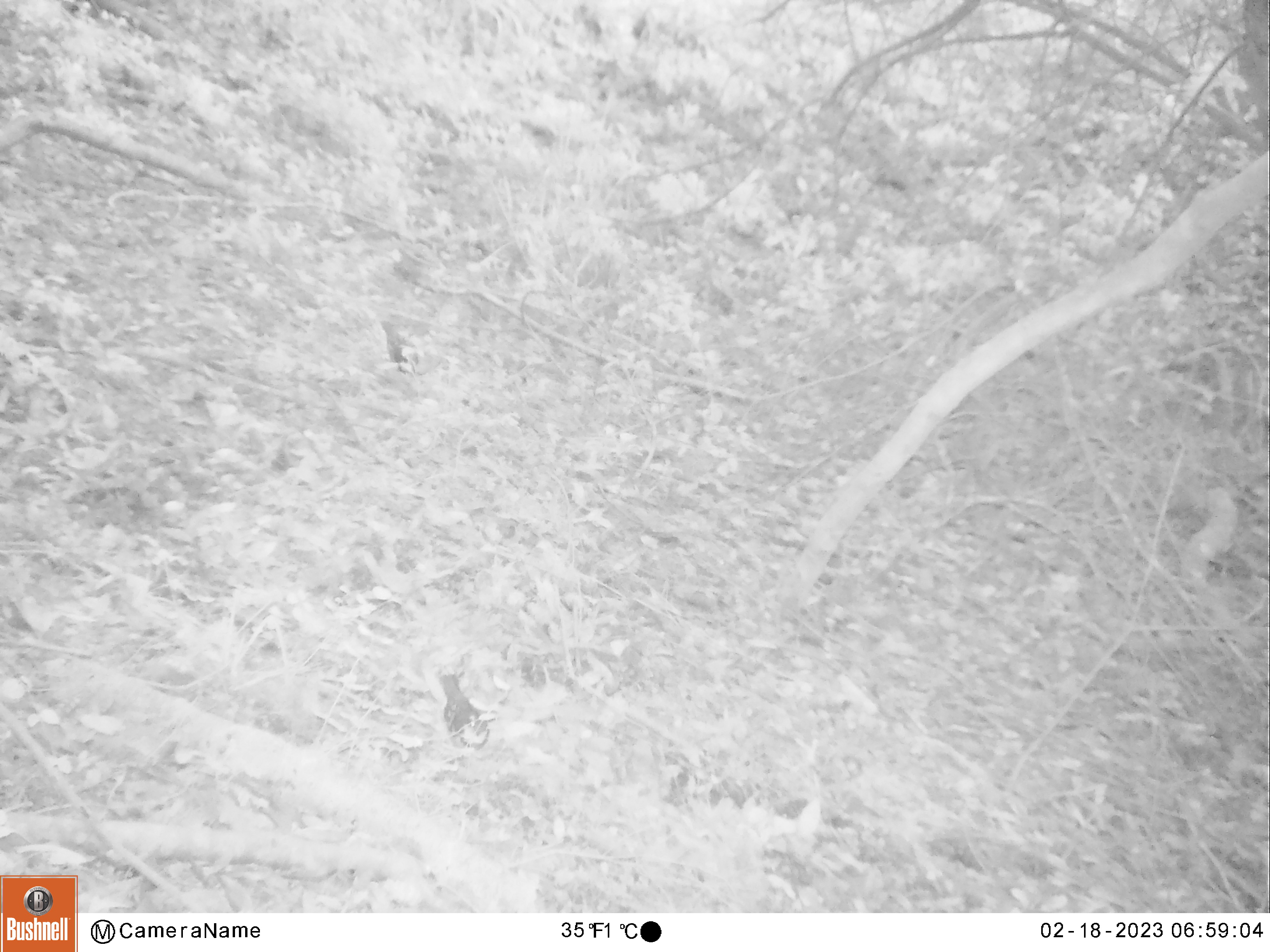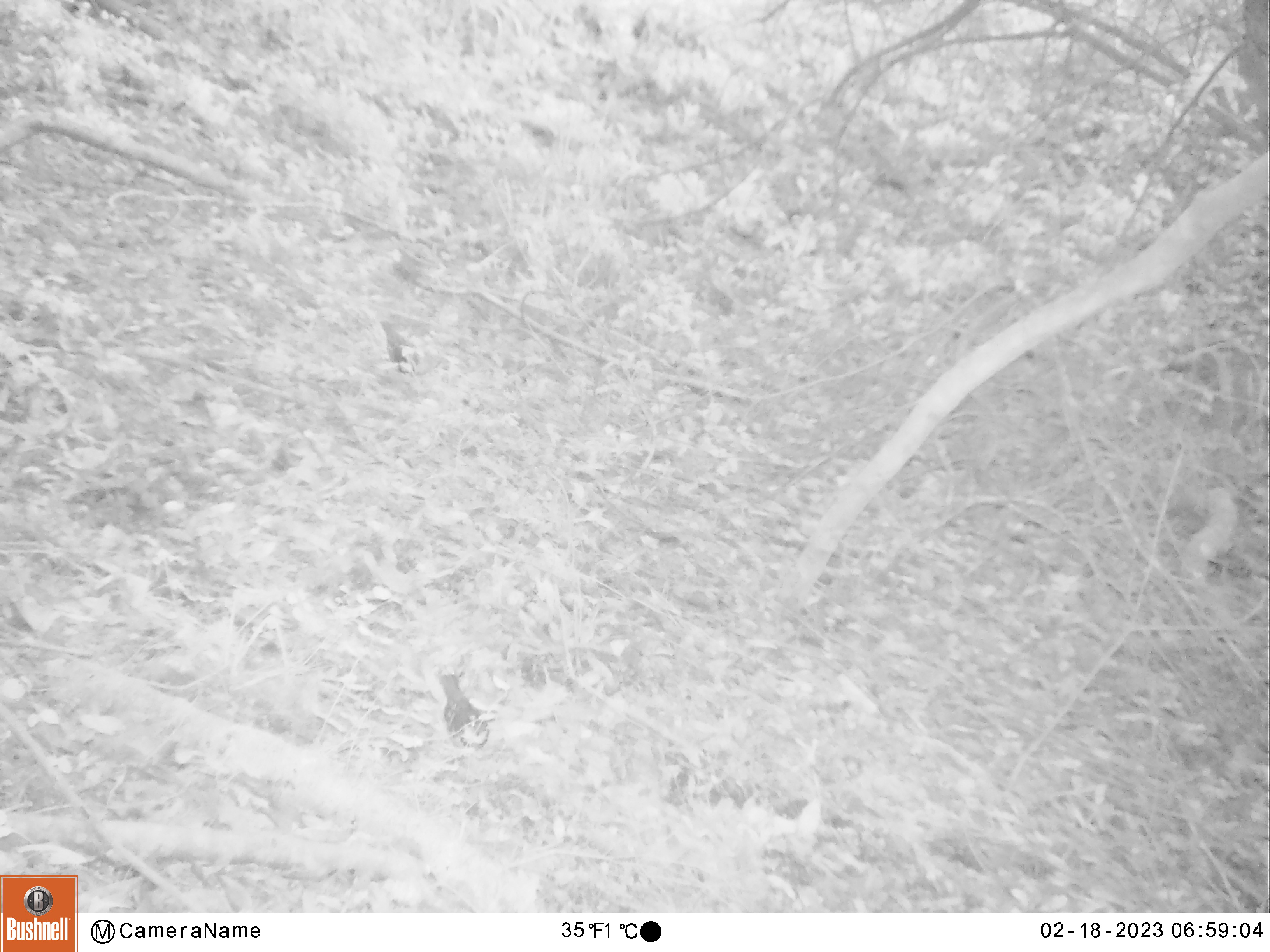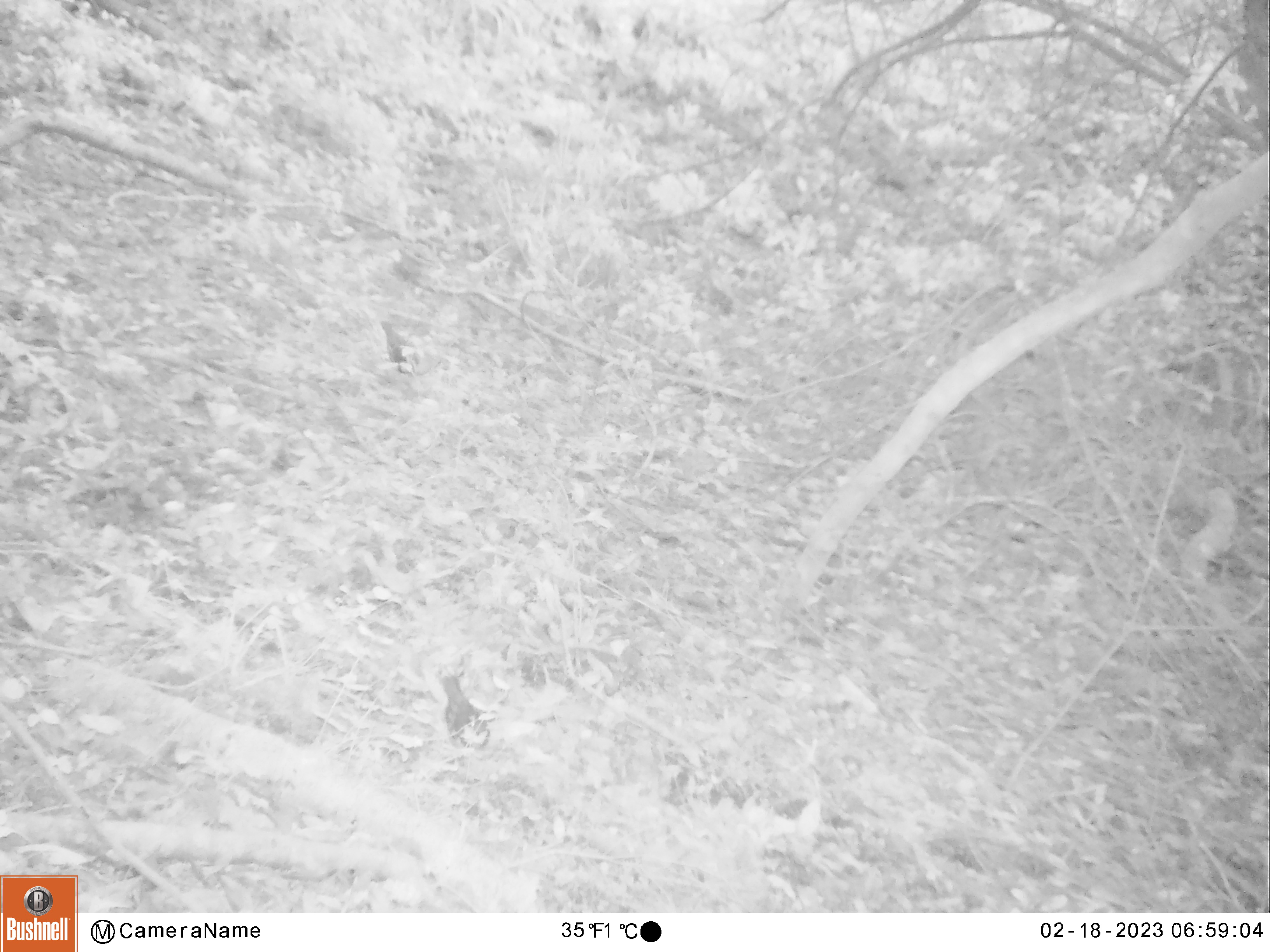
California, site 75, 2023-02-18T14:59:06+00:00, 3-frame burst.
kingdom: Animalia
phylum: Chordata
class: Aves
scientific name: Aves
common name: bird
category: unknown bird